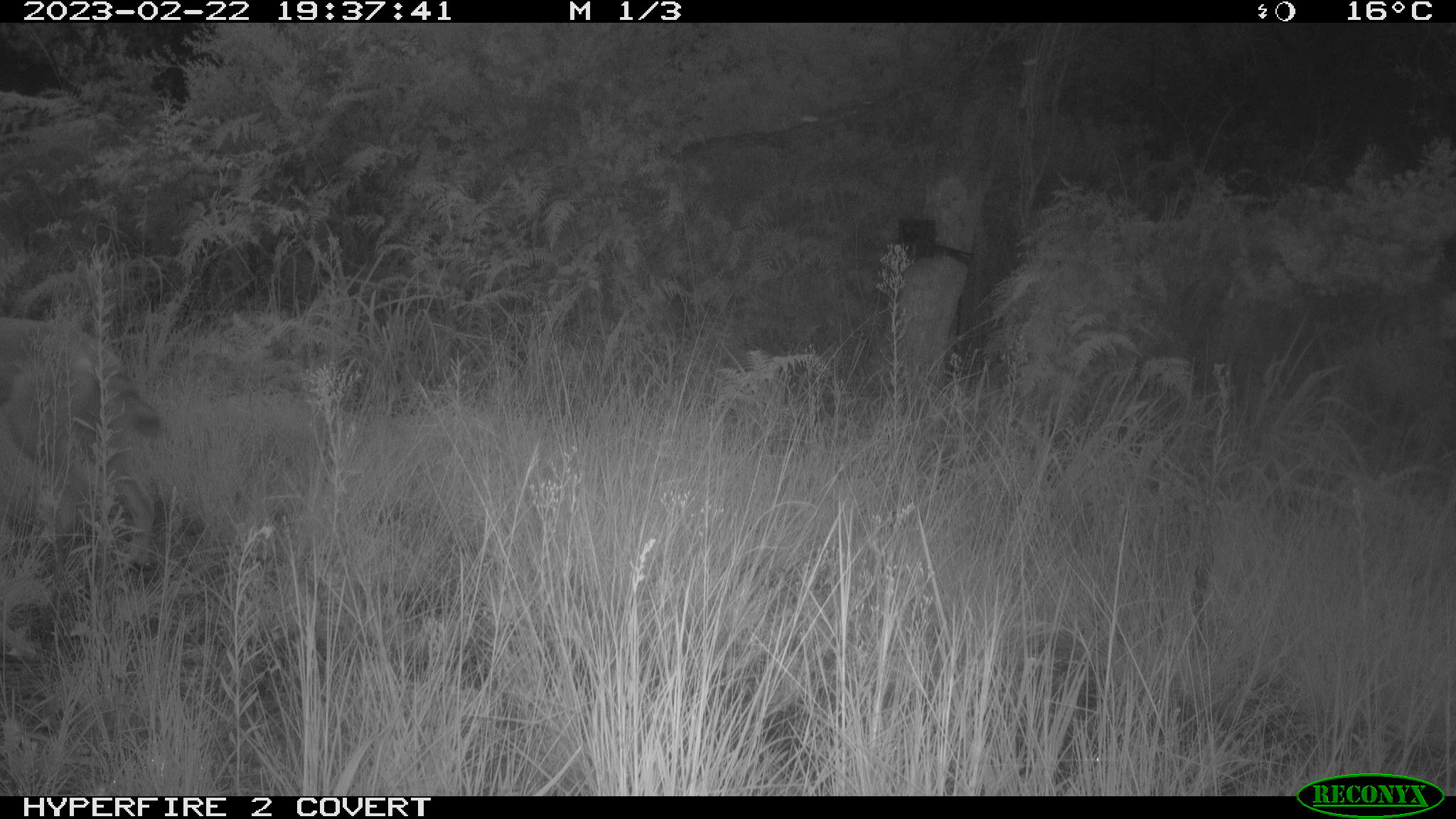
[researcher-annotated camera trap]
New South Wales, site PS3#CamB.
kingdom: Animalia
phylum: Chordata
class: Mammalia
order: Carnivora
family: Canidae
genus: Canis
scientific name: Canis familiaris dingo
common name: dingo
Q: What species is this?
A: Dingo (Canis familiaris dingo).